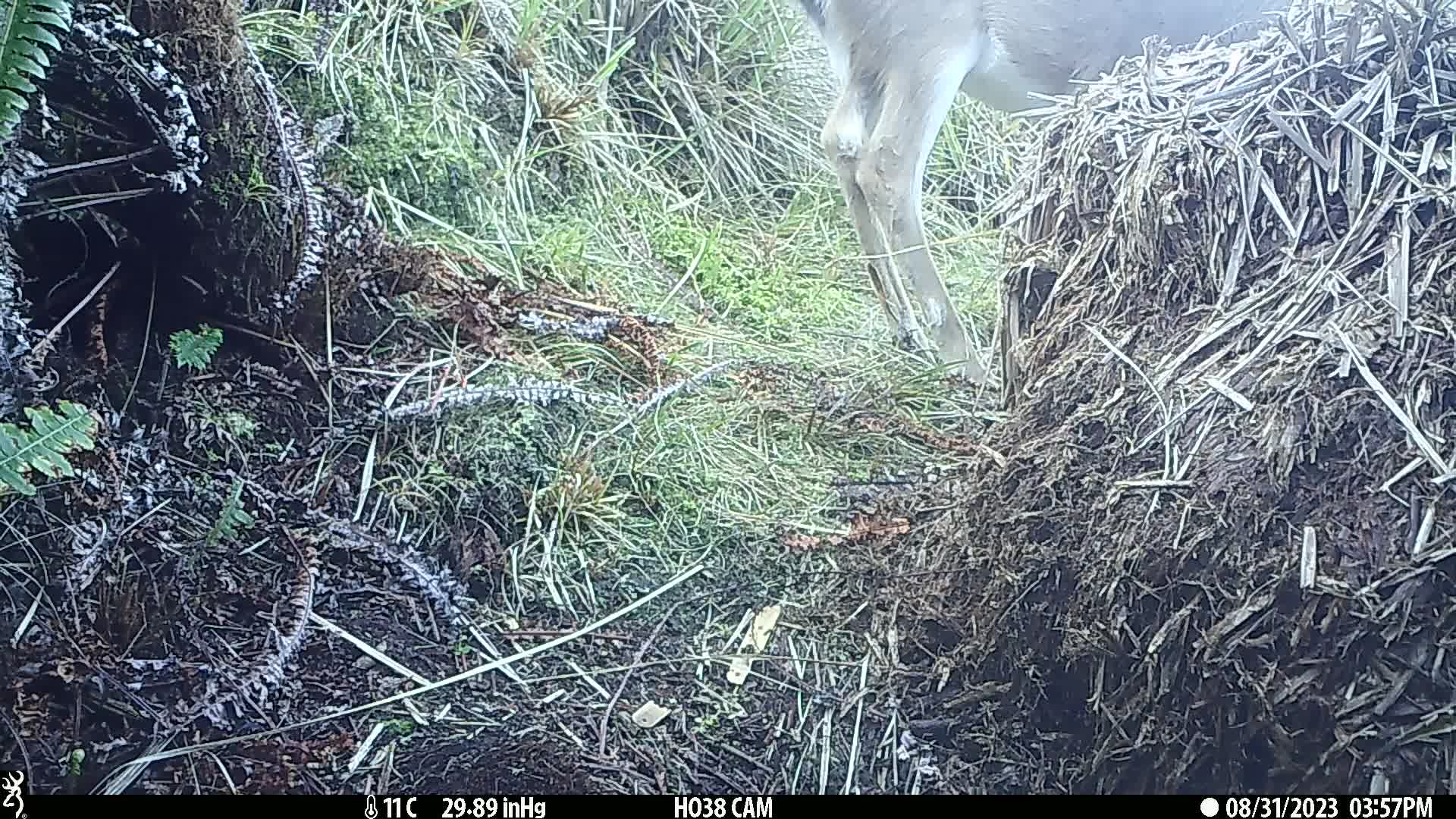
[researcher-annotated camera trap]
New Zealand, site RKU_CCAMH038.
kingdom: Animalia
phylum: Chordata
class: Mammalia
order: Artiodactyla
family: Cervidae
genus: Odocoileus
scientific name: Odocoileus virginianus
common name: white-tailed deer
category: white tailed deer